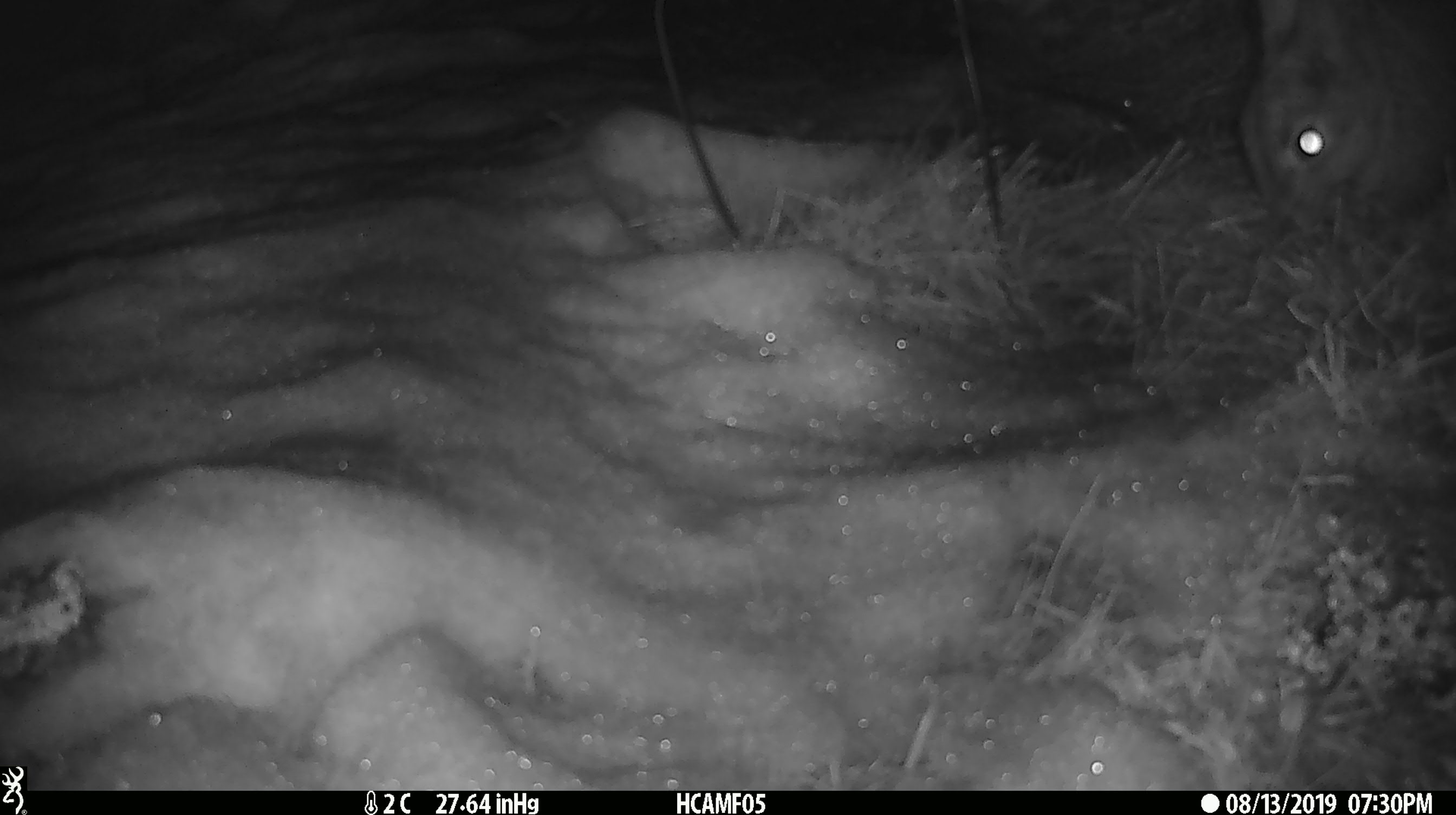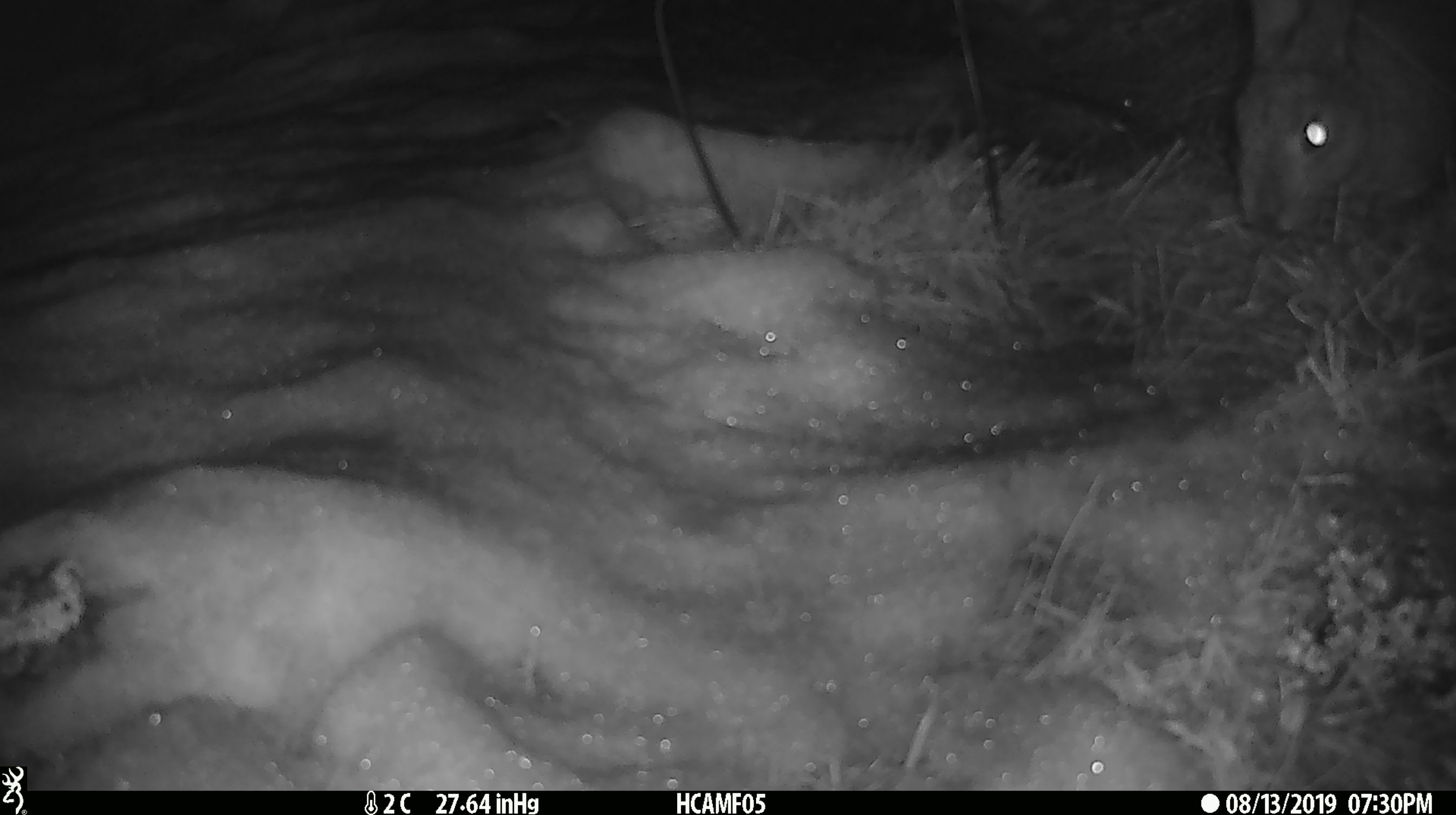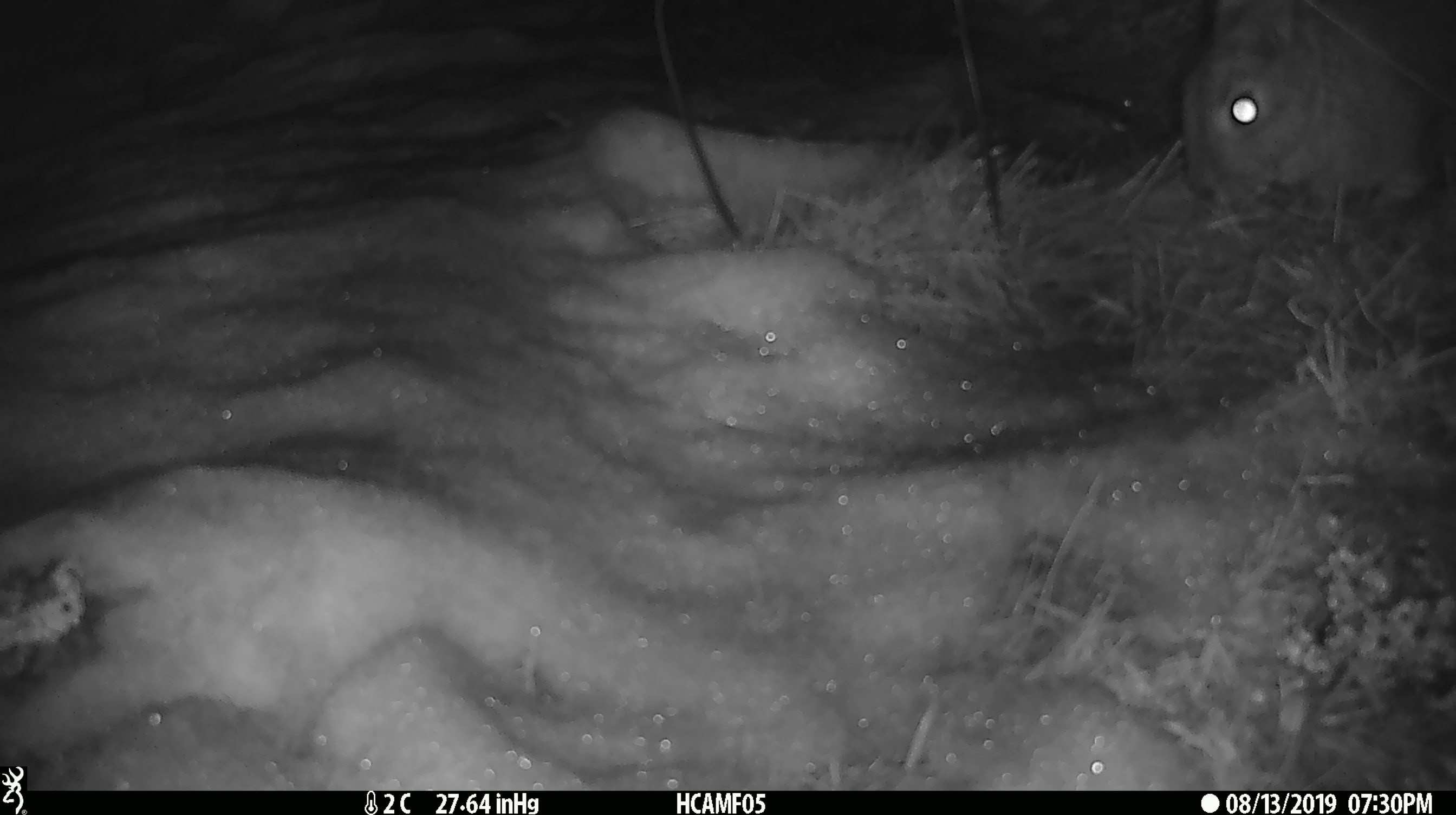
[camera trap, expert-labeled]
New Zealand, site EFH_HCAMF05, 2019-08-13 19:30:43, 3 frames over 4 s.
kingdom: Animalia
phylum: Chordata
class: Mammalia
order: Lagomorpha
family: Leporidae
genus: Lepus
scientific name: Lepus europaeus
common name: brown hare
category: hare